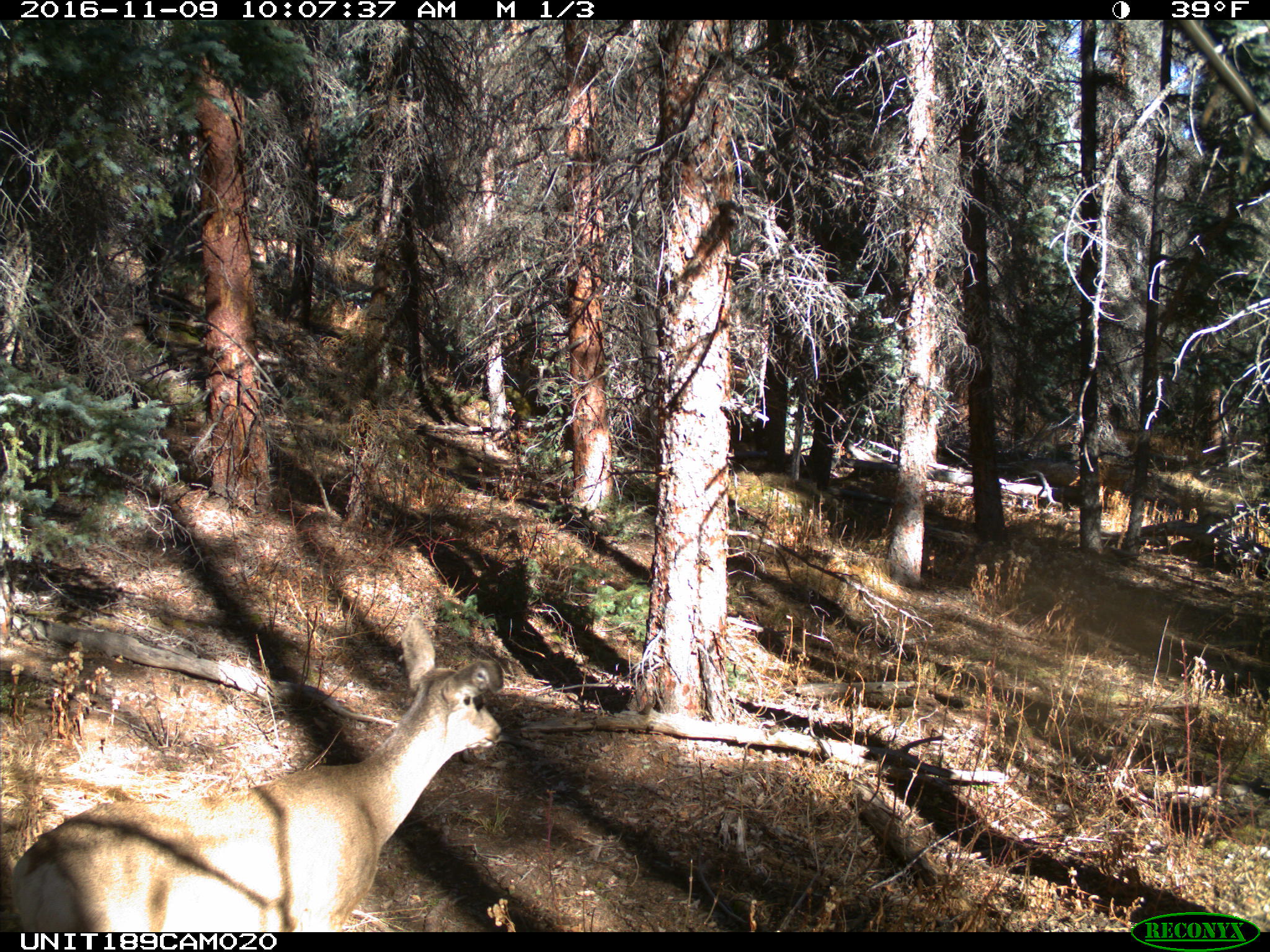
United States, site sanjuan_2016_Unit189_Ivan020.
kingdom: Animalia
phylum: Chordata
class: Mammalia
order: Artiodactyla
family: Cervidae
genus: Odocoileus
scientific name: Odocoileus hemionus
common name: mule deer